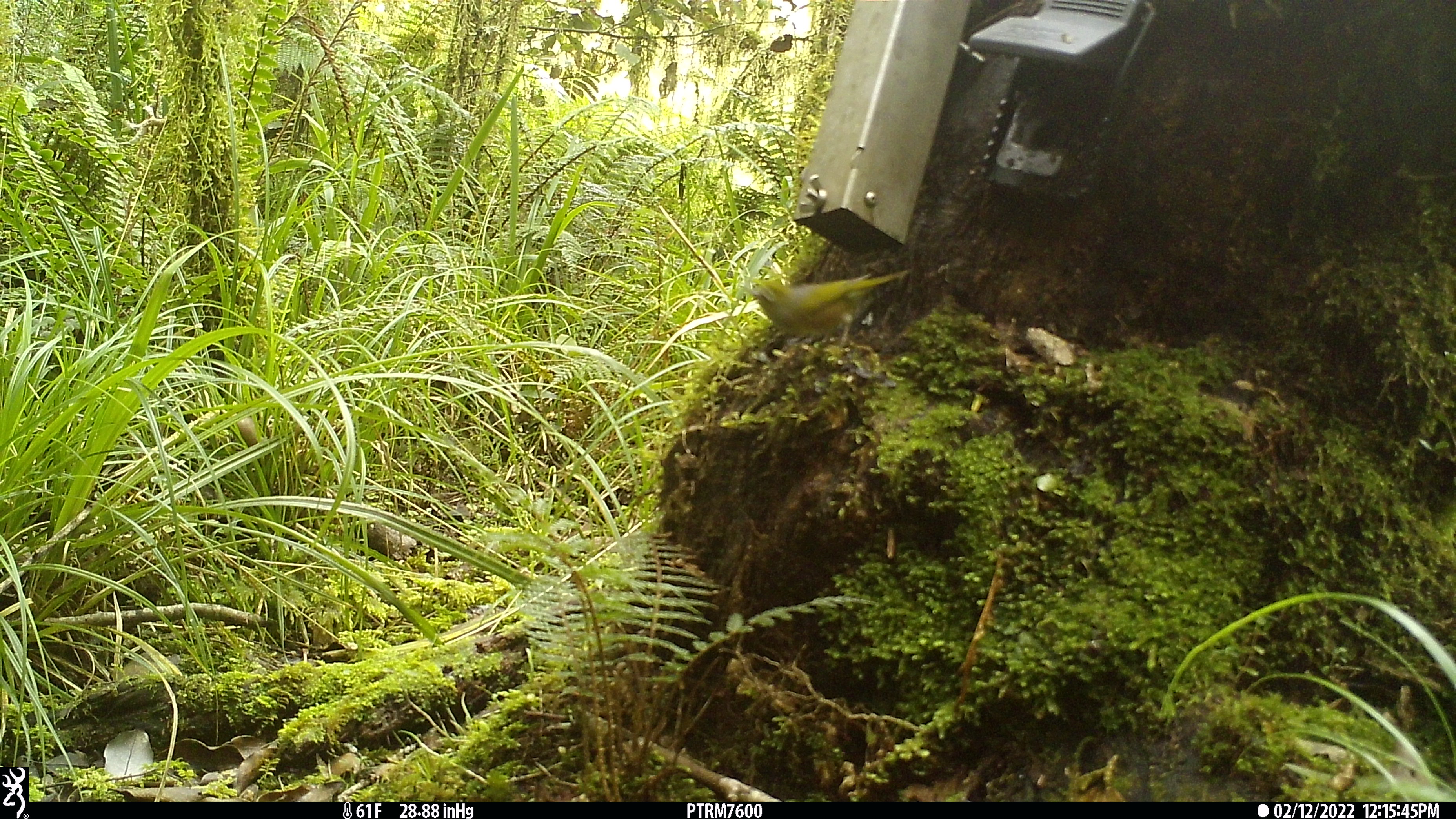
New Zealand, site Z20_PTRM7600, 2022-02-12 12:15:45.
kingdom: Animalia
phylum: Chordata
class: Aves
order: Passeriformes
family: Zosteropidae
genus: Zosterops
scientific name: Zosterops lateralis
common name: silvereye